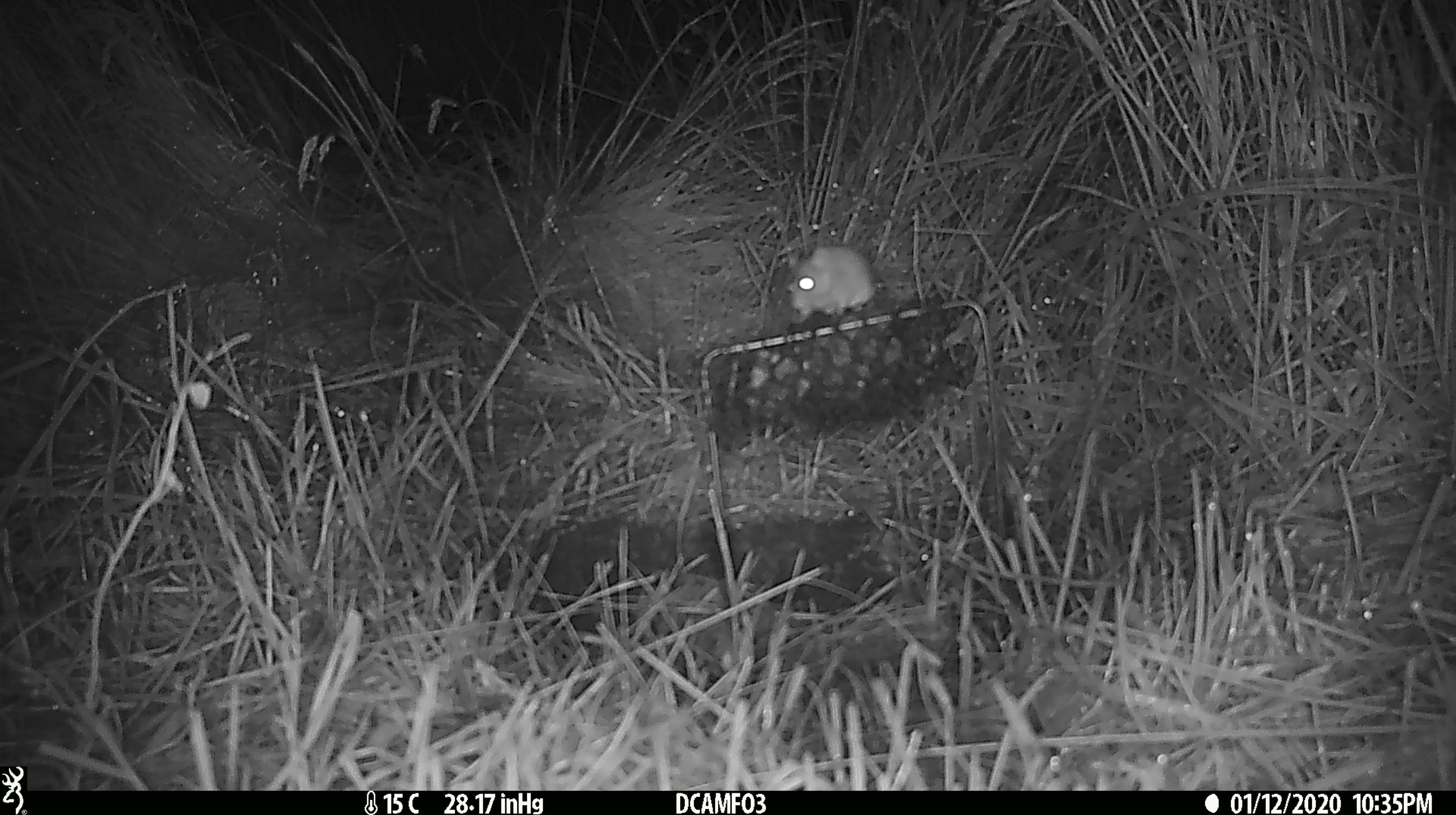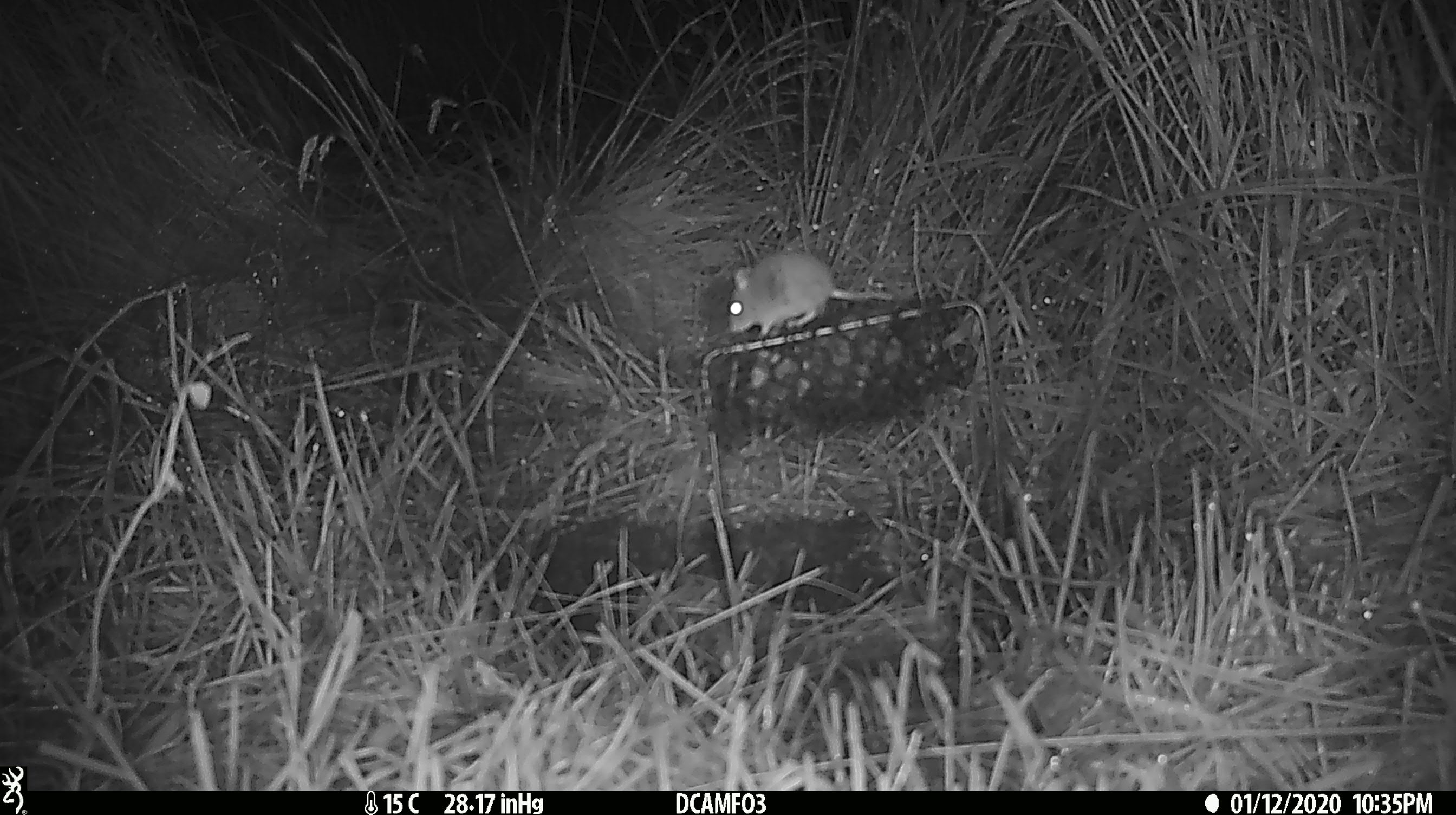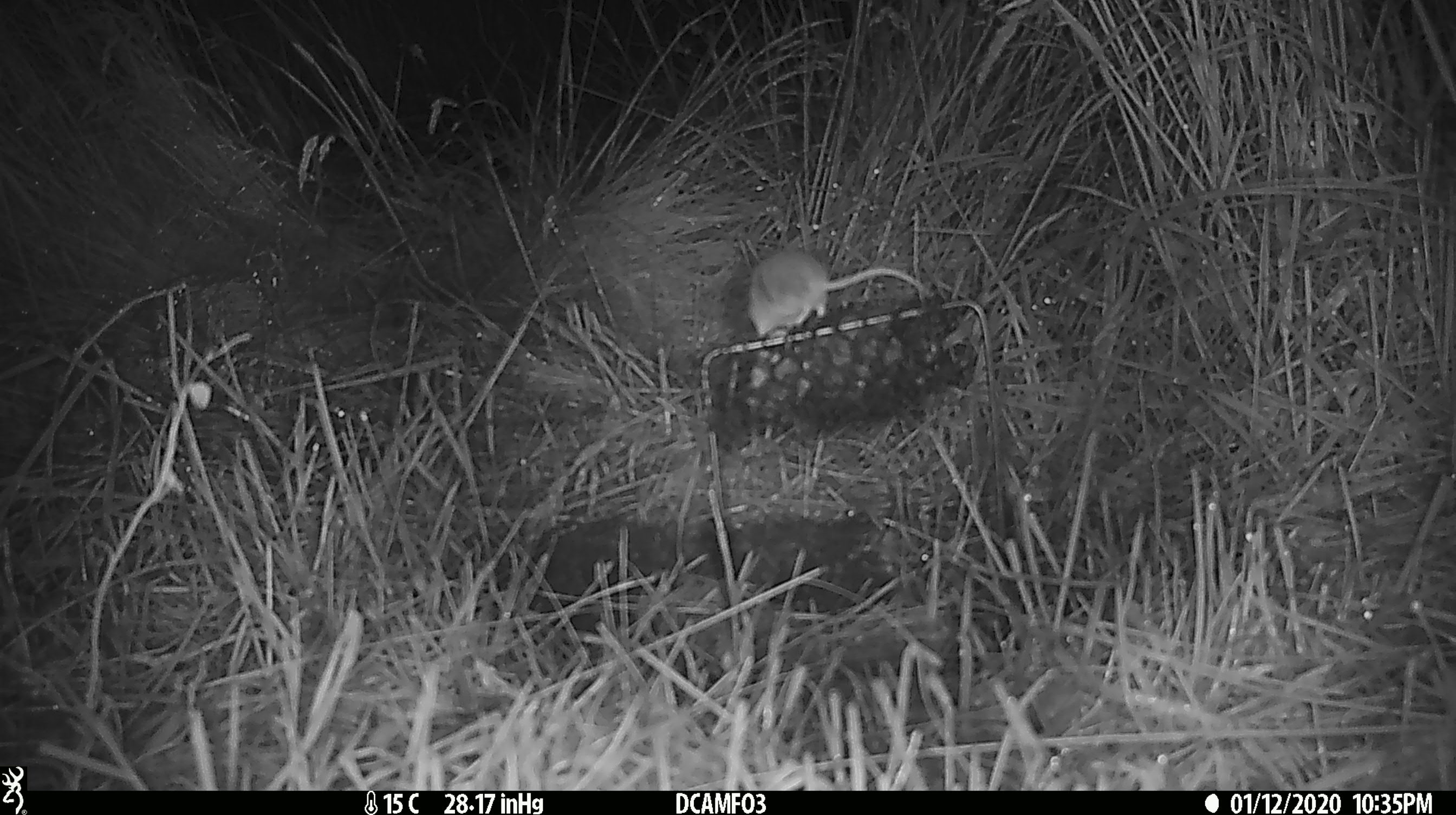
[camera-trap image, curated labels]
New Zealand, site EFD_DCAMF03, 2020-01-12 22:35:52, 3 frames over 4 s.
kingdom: Animalia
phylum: Chordata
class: Mammalia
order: Rodentia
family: Muridae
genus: Mus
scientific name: Mus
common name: mouse